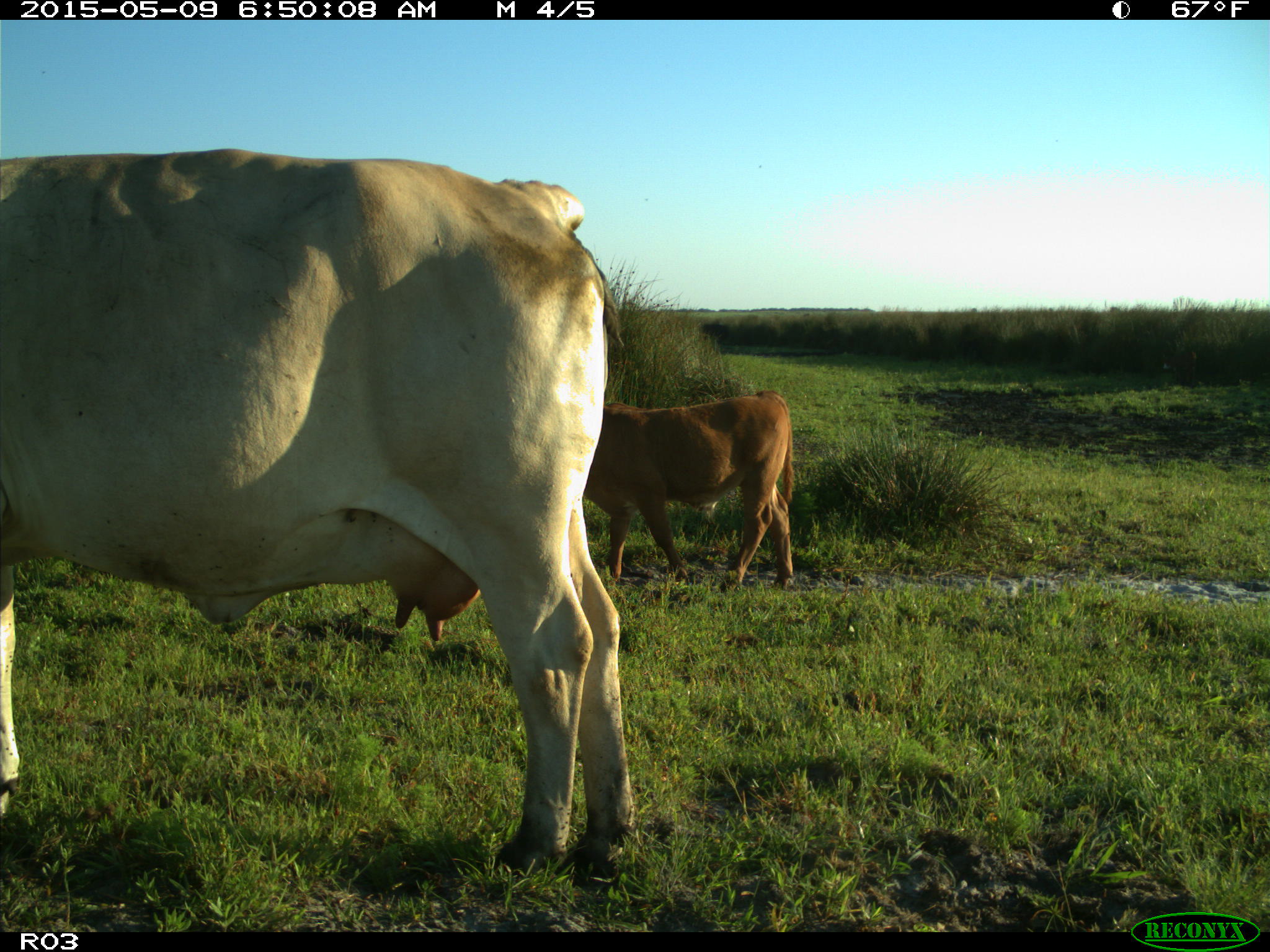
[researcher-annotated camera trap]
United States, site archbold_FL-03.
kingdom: Animalia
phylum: Chordata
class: Mammalia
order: Artiodactyla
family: Bovidae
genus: Bos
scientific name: Bos taurus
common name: domestic cow